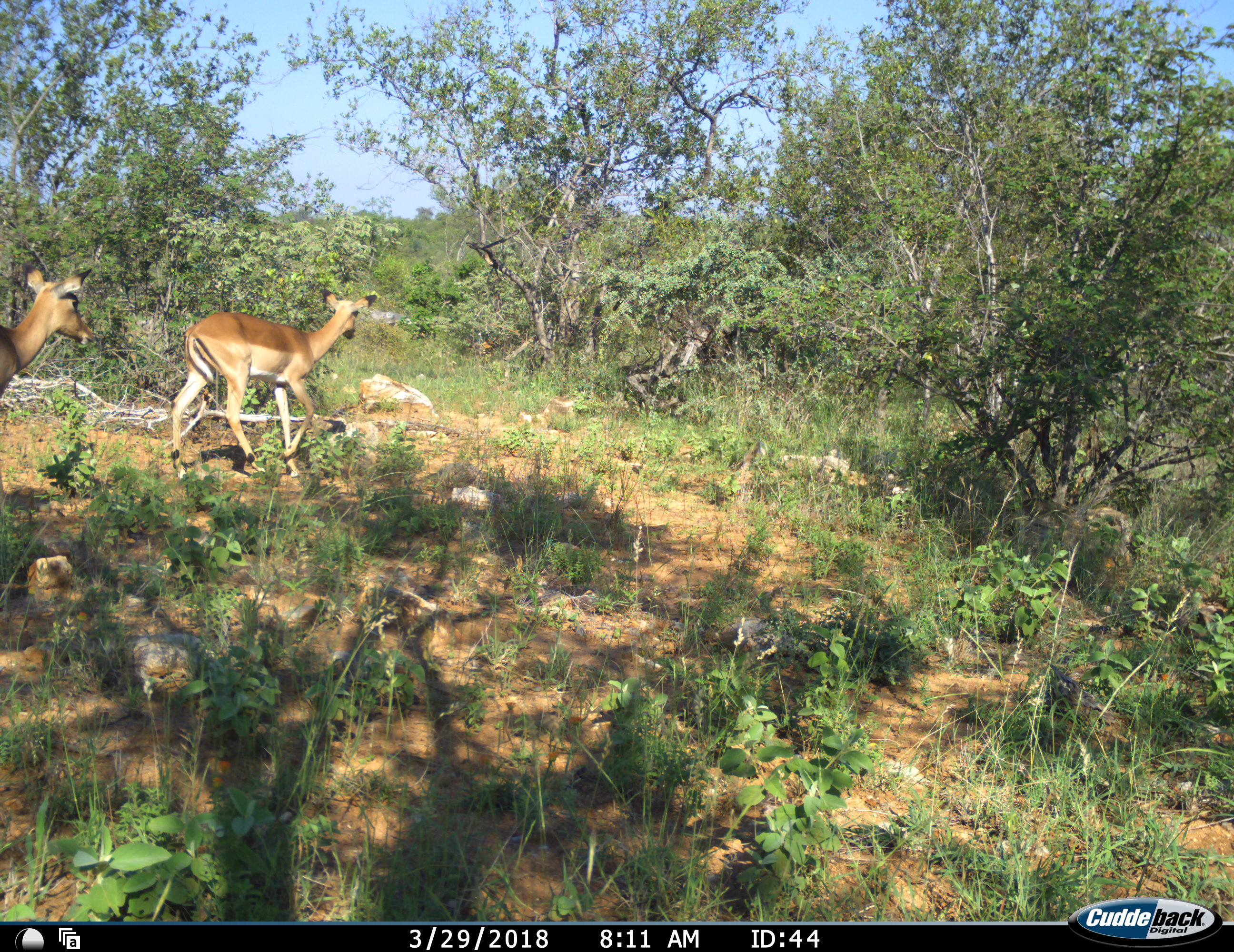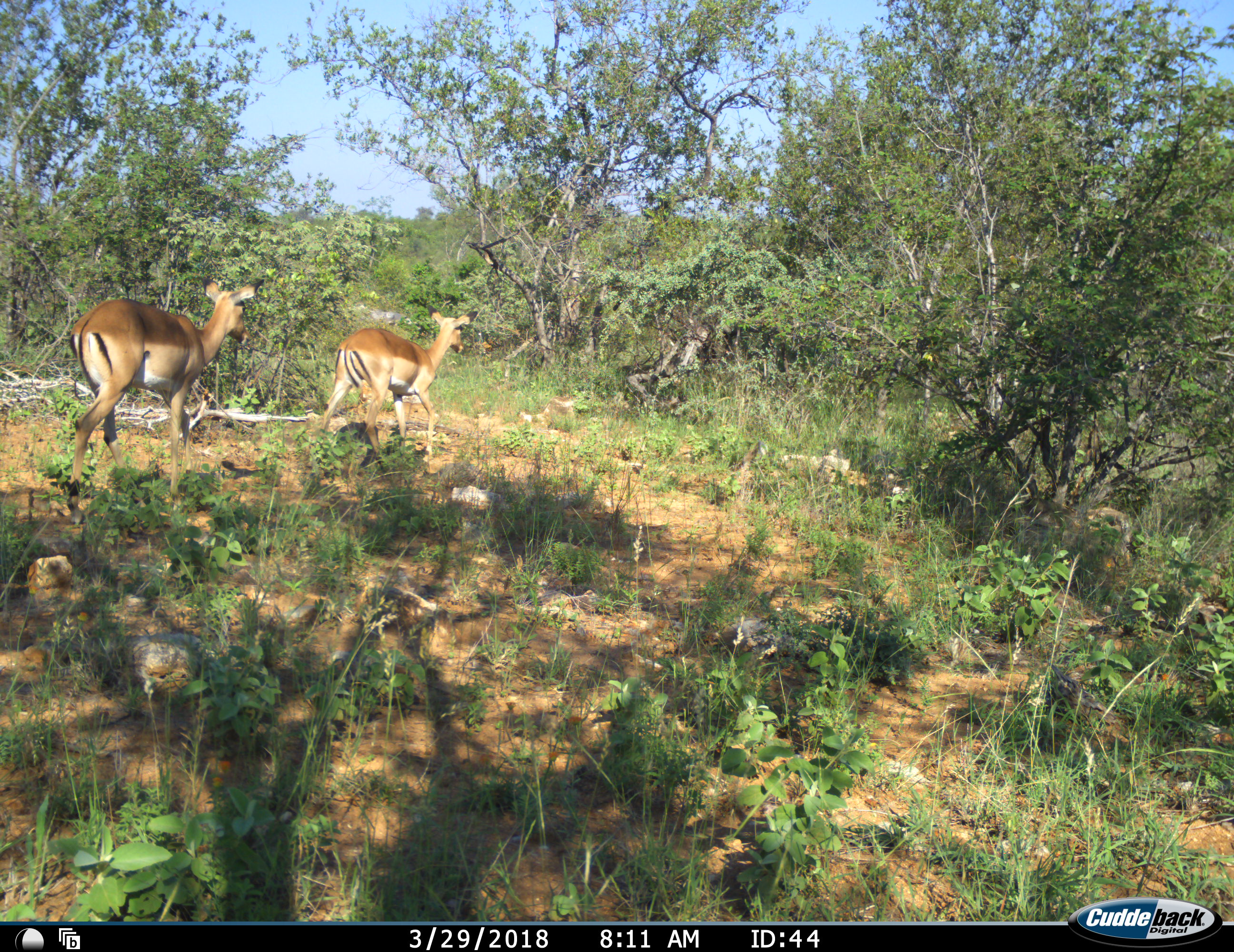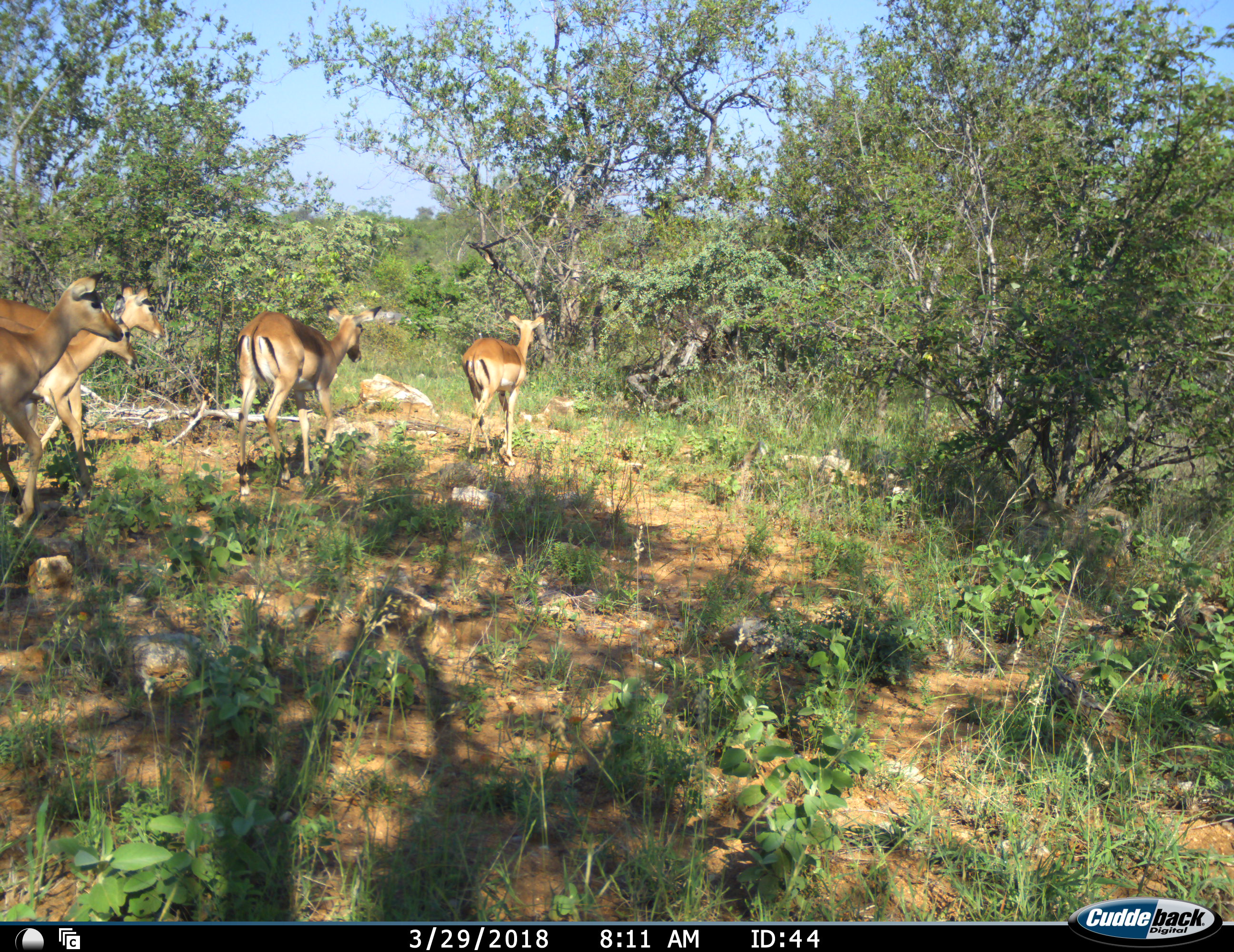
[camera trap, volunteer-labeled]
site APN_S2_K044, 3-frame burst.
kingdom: Animalia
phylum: Chordata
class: Mammalia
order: Artiodactyla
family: Bovidae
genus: Aepyceros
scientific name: Aepyceros melampus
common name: impala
Impala (Aepyceros melampus), count 5. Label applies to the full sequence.